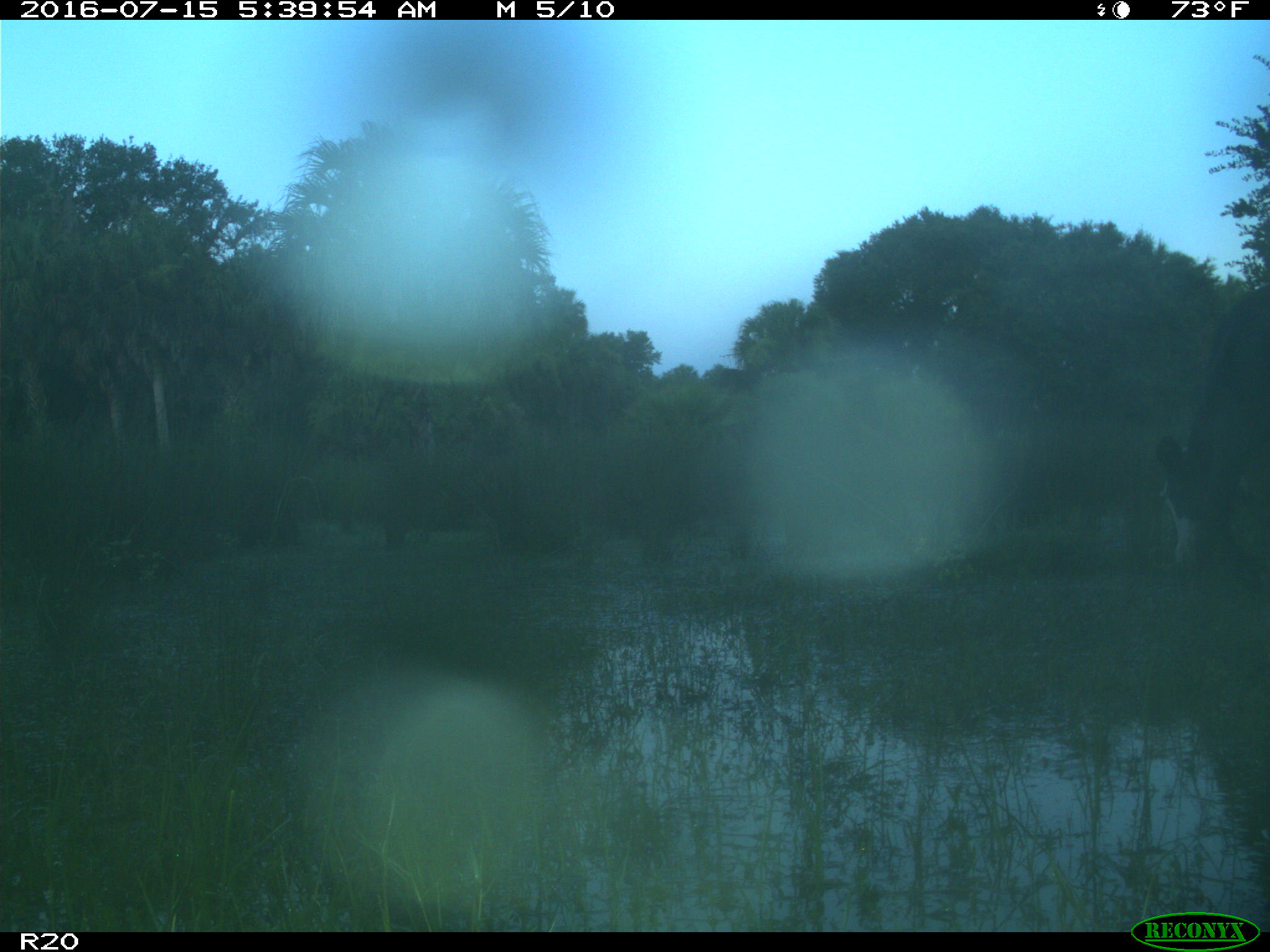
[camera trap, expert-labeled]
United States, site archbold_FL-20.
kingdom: Animalia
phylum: Chordata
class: Mammalia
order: Artiodactyla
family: Bovidae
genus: Bos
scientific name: Bos taurus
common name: domestic cow